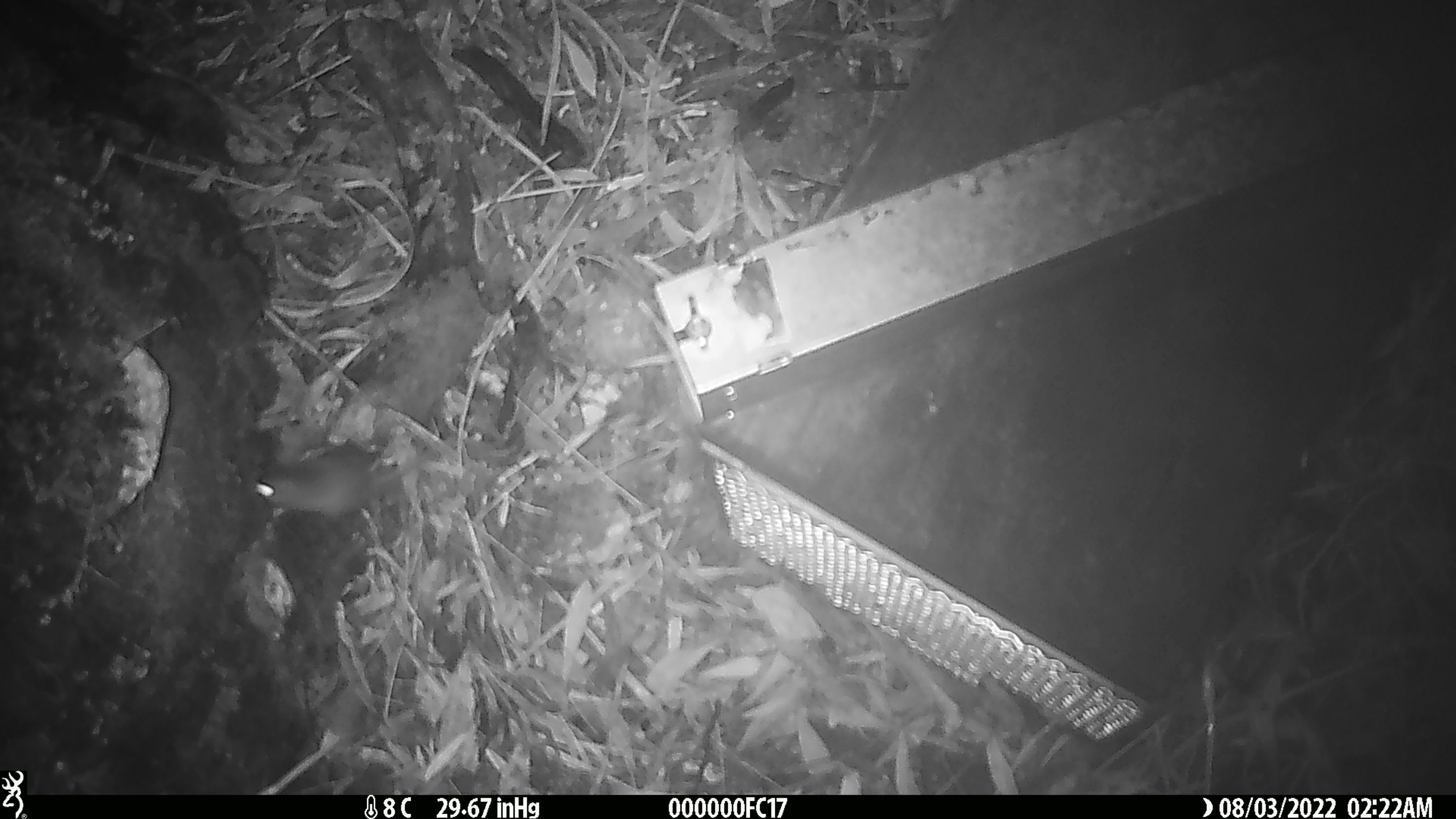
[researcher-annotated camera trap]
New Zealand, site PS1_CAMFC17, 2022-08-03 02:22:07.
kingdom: Animalia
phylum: Chordata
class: Mammalia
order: Rodentia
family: Muridae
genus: Mus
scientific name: Mus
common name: mouse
Mouse (Mus).